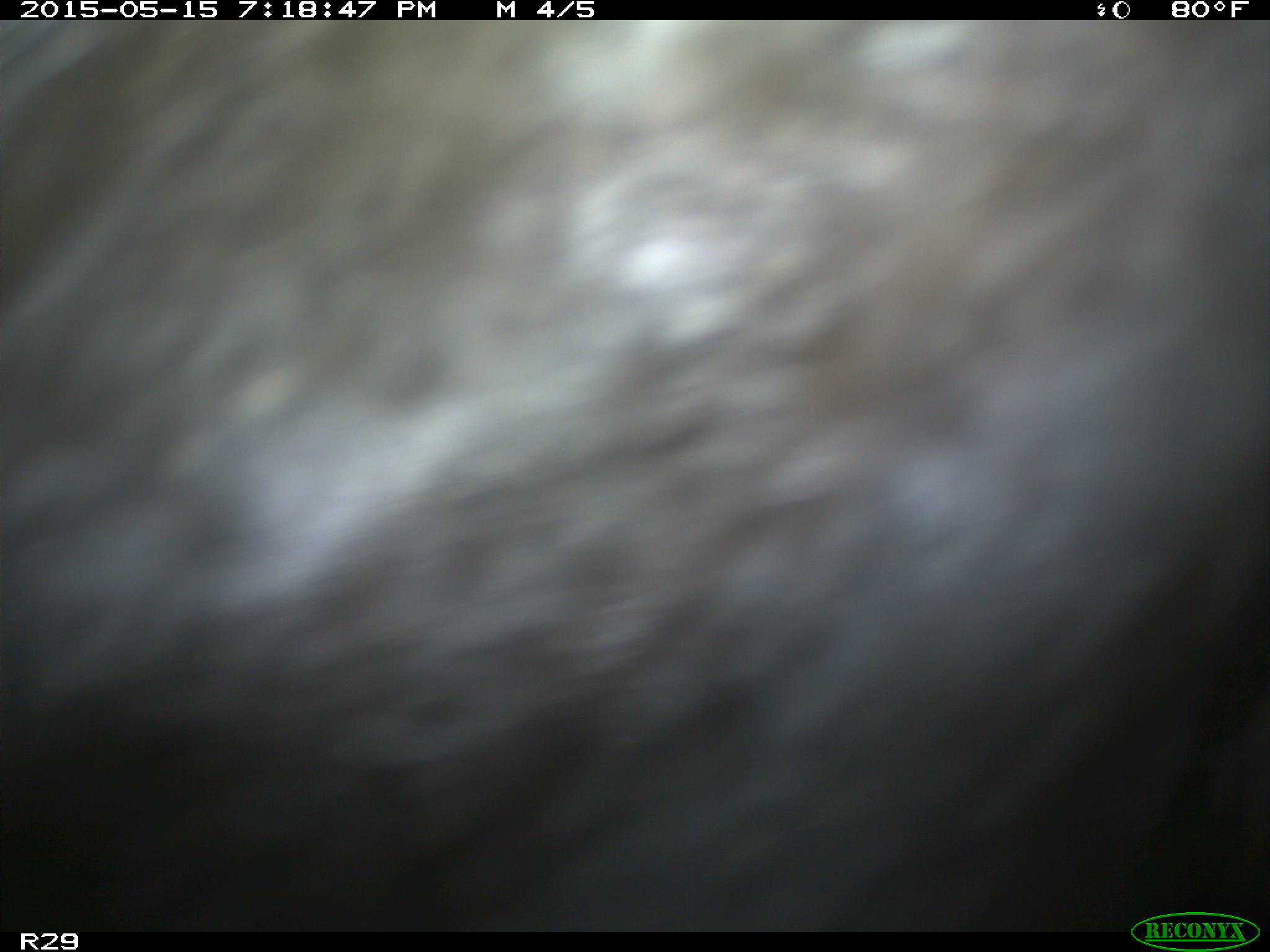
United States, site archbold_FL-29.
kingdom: Animalia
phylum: Chordata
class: Mammalia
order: Artiodactyla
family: Bovidae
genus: Bos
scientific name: Bos taurus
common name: domestic cow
Bos taurus (domestic cow).